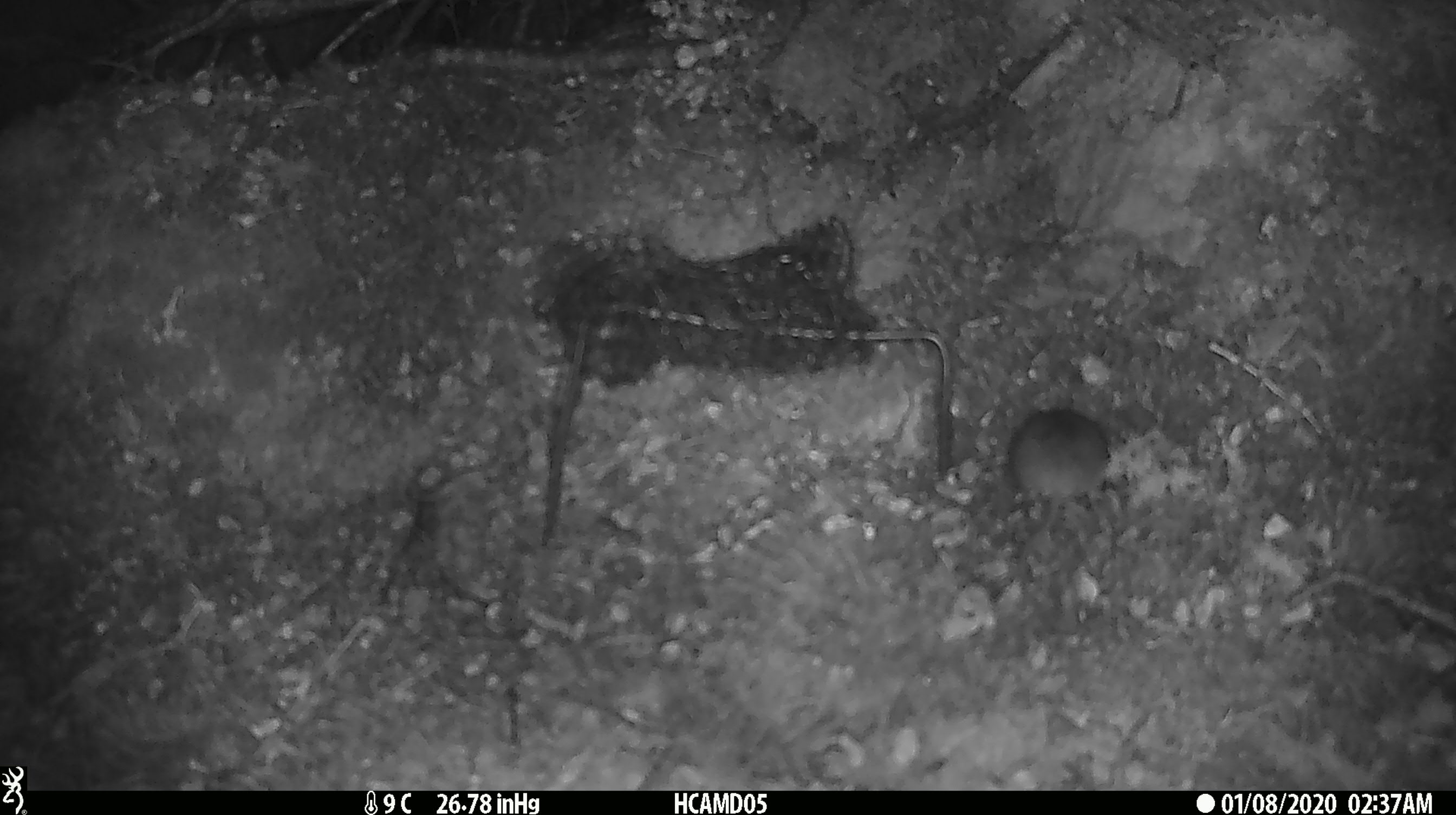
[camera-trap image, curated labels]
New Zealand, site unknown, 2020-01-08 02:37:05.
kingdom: Animalia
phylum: Chordata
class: Mammalia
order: Rodentia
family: Muridae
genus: Mus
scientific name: Mus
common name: mouse